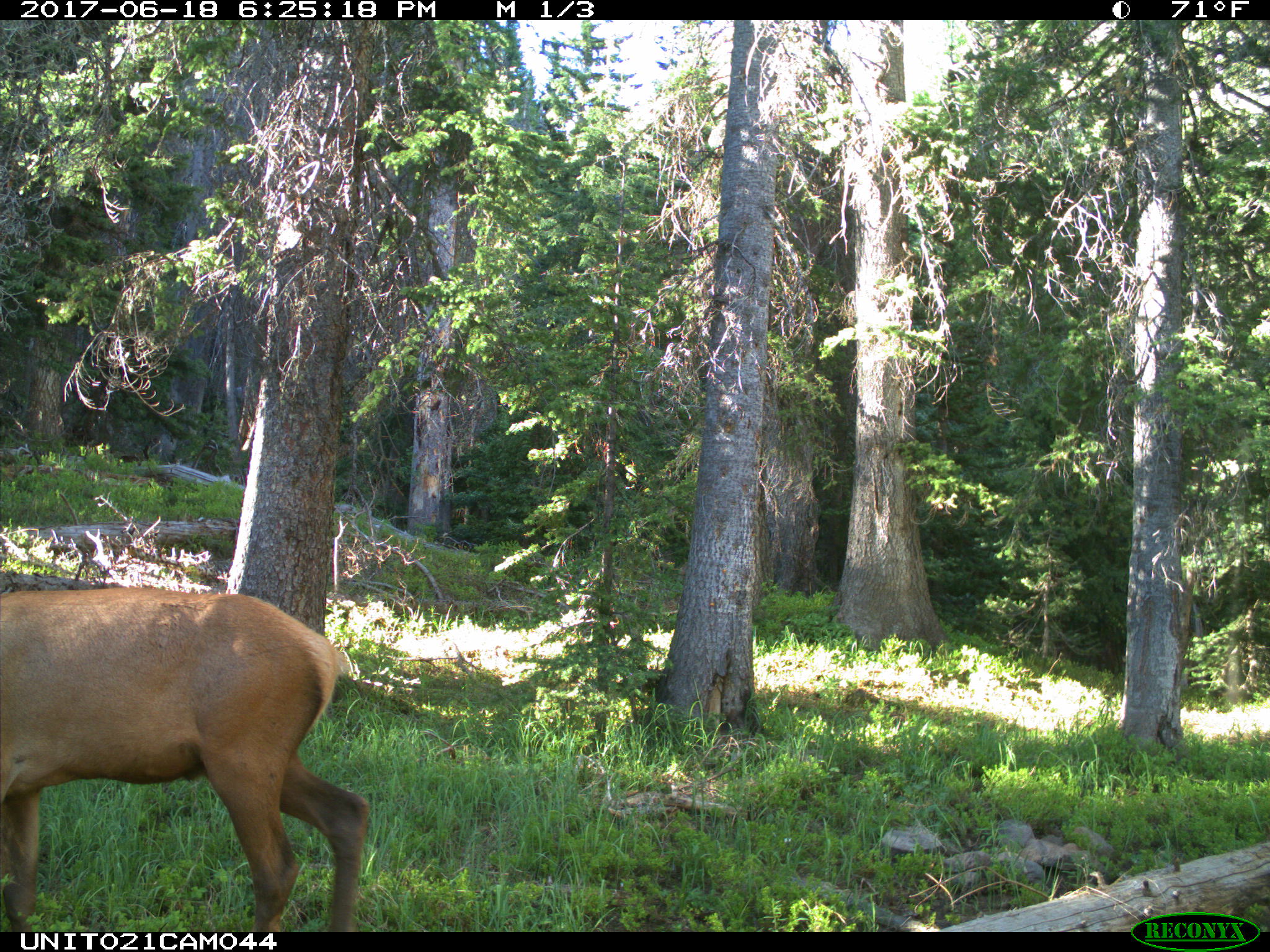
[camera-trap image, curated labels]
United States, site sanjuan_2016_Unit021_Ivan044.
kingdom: Animalia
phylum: Chordata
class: Mammalia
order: Artiodactyla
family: Cervidae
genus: Cervus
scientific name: Cervus elaphus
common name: red deer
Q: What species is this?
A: Cervus elaphus (red deer).